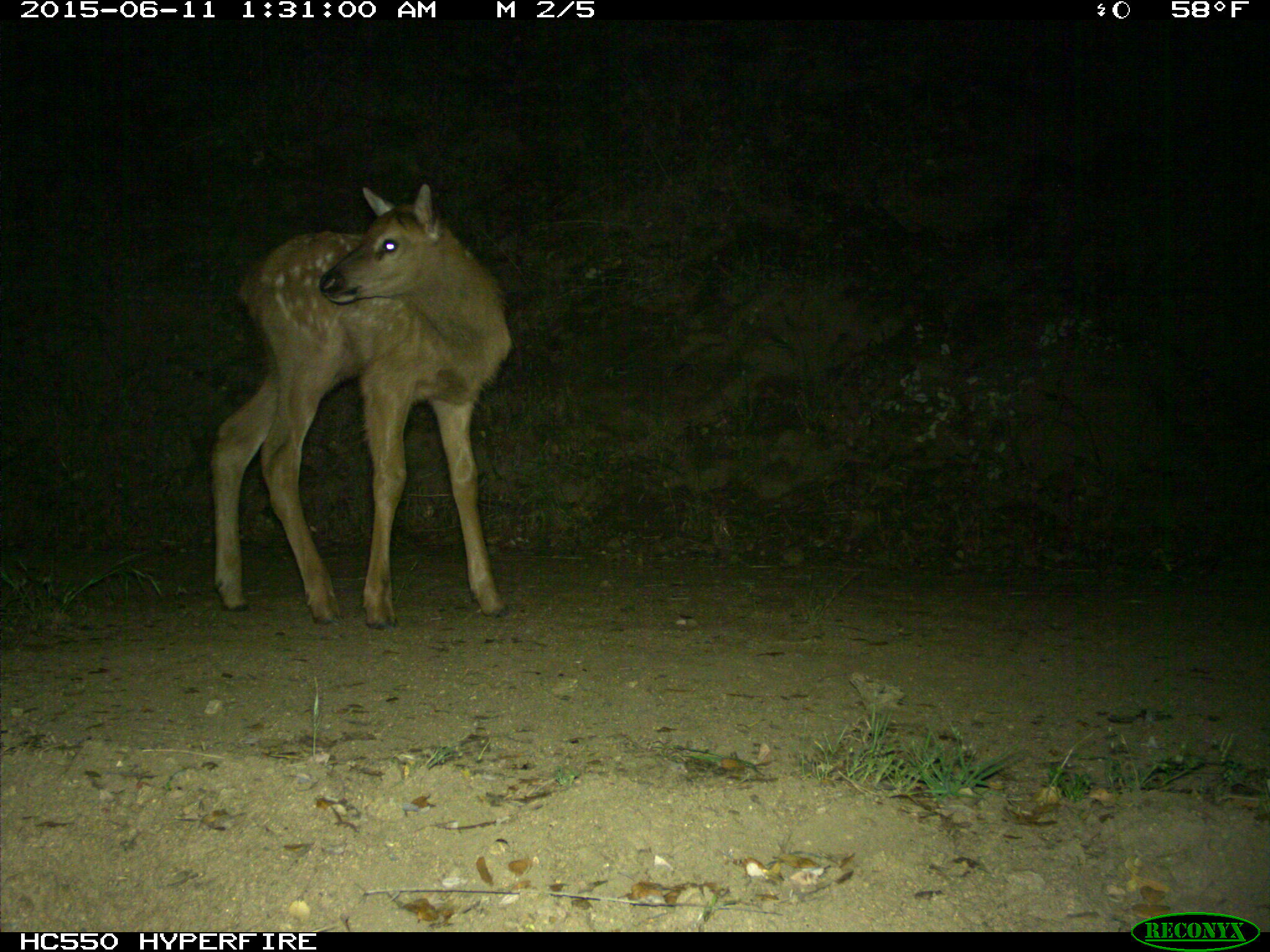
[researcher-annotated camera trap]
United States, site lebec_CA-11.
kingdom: Animalia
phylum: Chordata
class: Mammalia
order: Artiodactyla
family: Cervidae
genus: Cervus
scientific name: Cervus canadensis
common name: elk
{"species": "Cervus canadensis (elk)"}